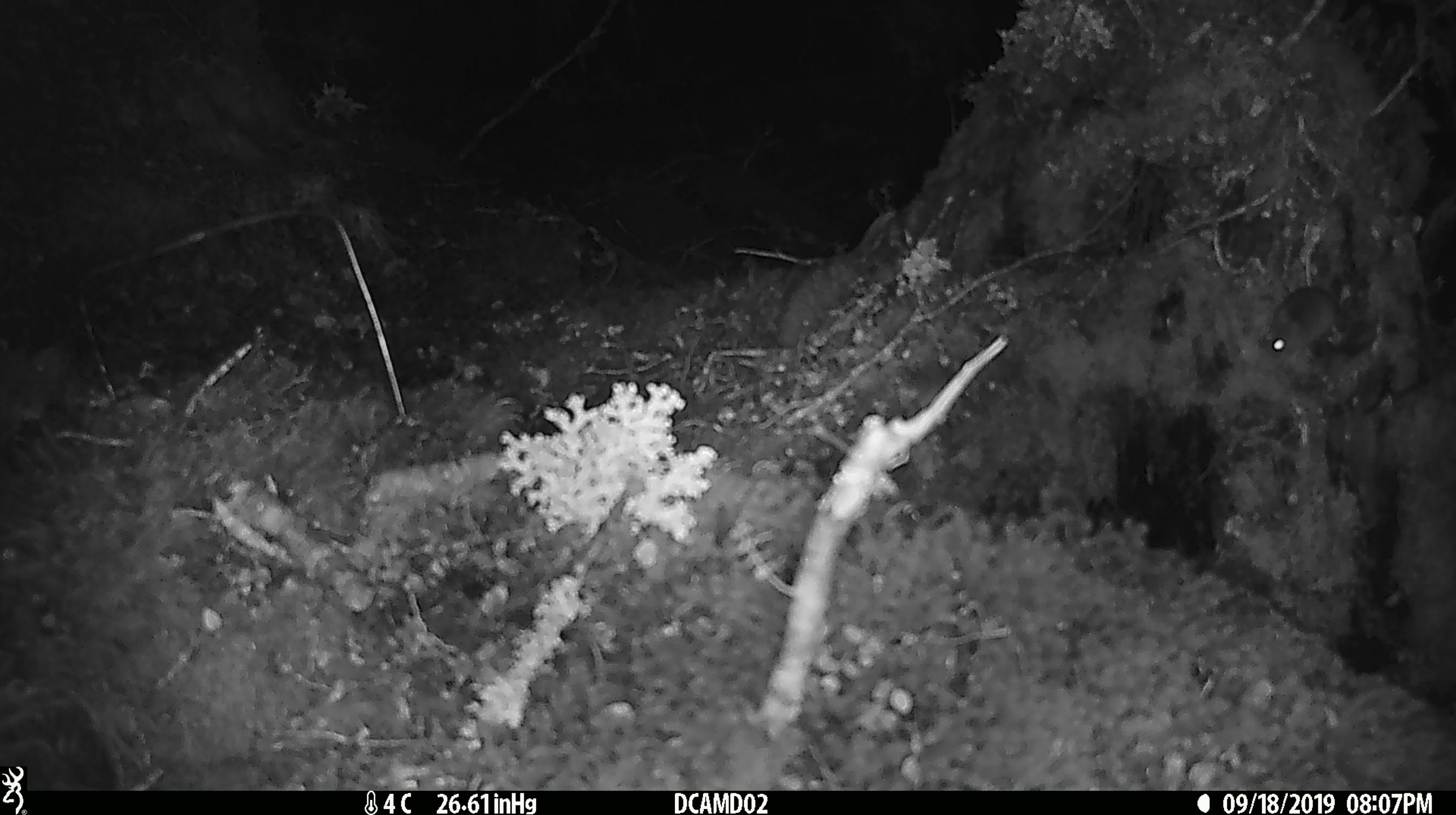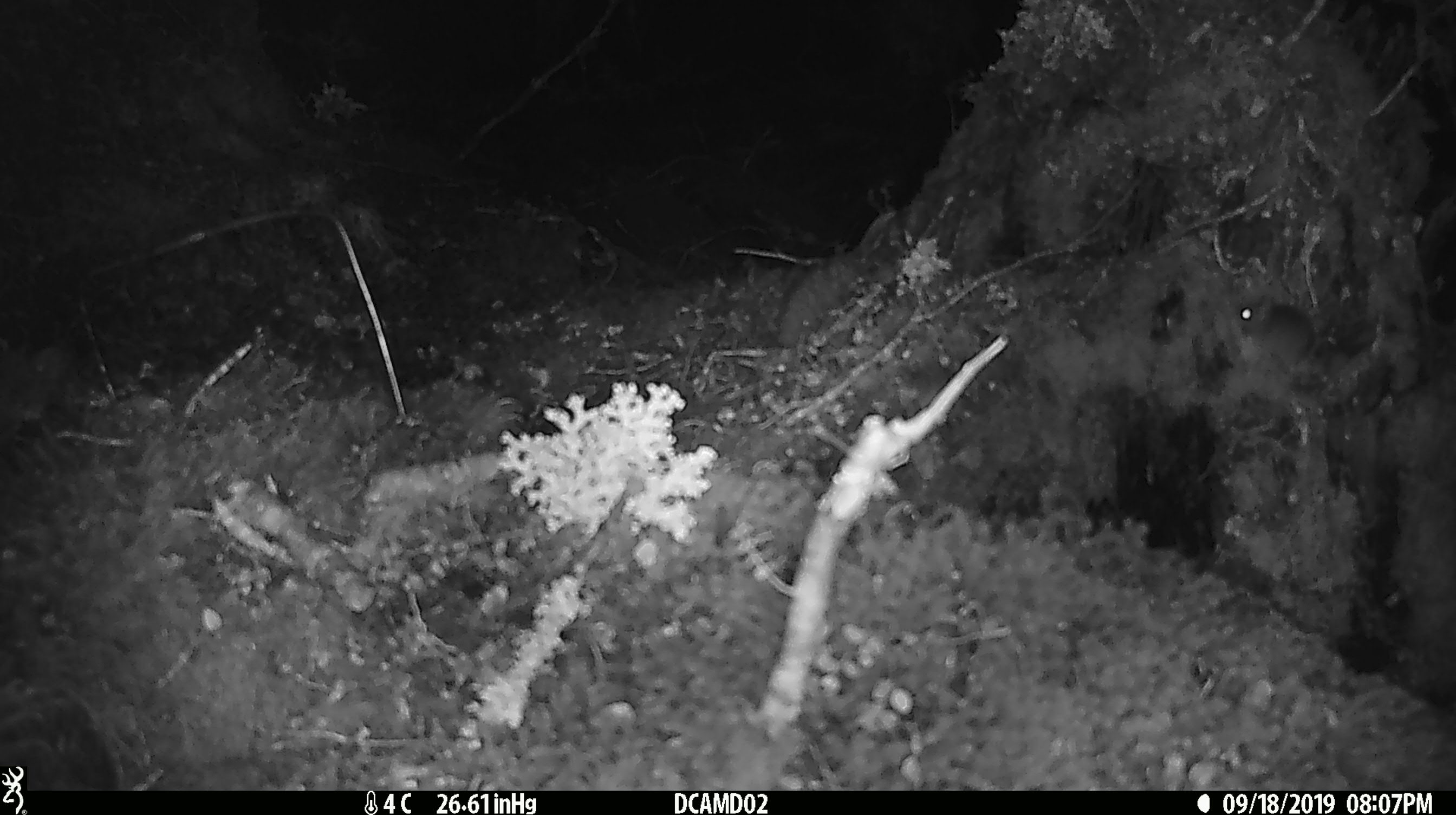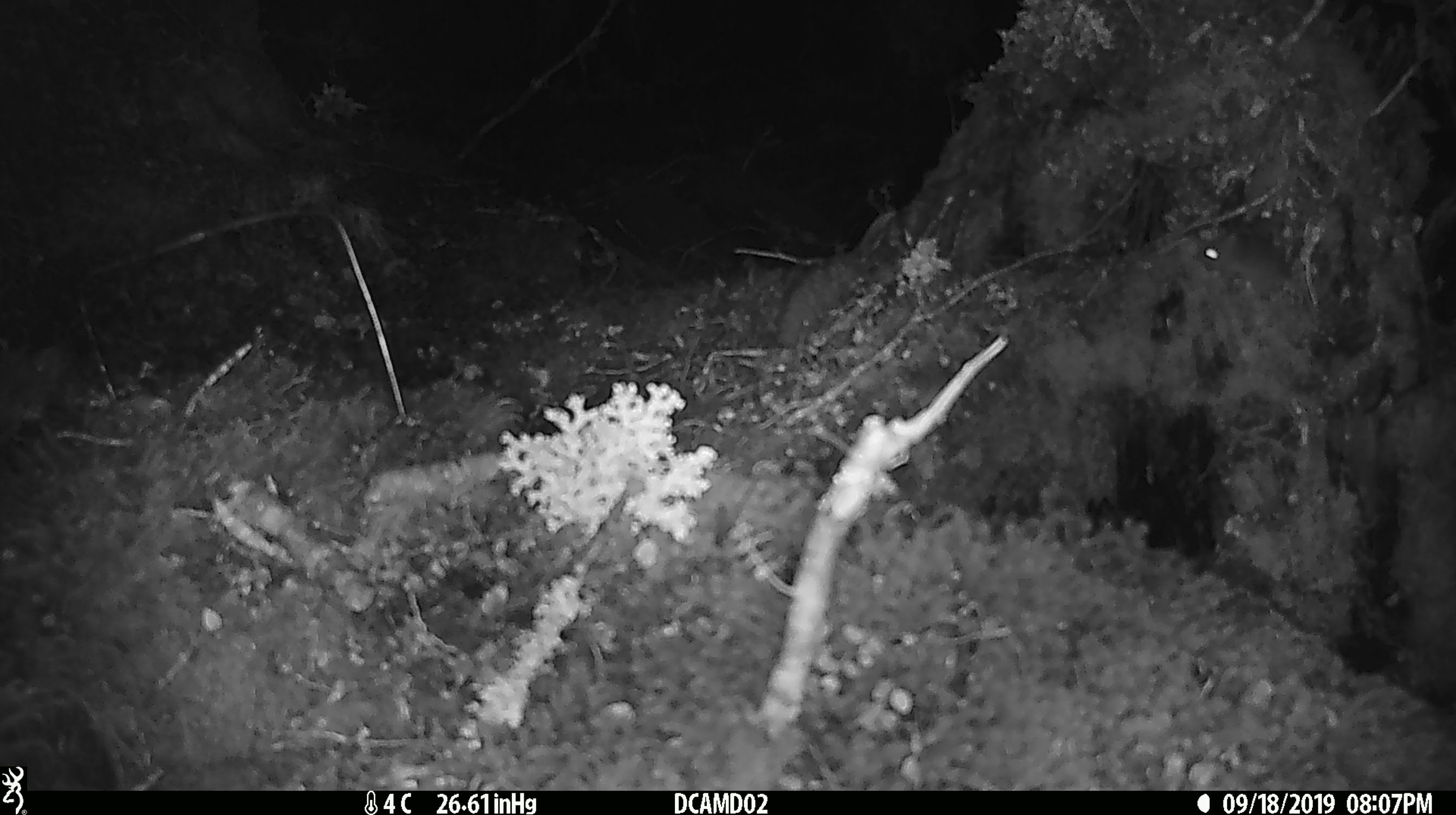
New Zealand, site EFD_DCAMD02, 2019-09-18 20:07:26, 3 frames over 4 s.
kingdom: Animalia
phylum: Chordata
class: Mammalia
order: Rodentia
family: Muridae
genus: Mus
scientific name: Mus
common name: mouse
Mouse (Mus).